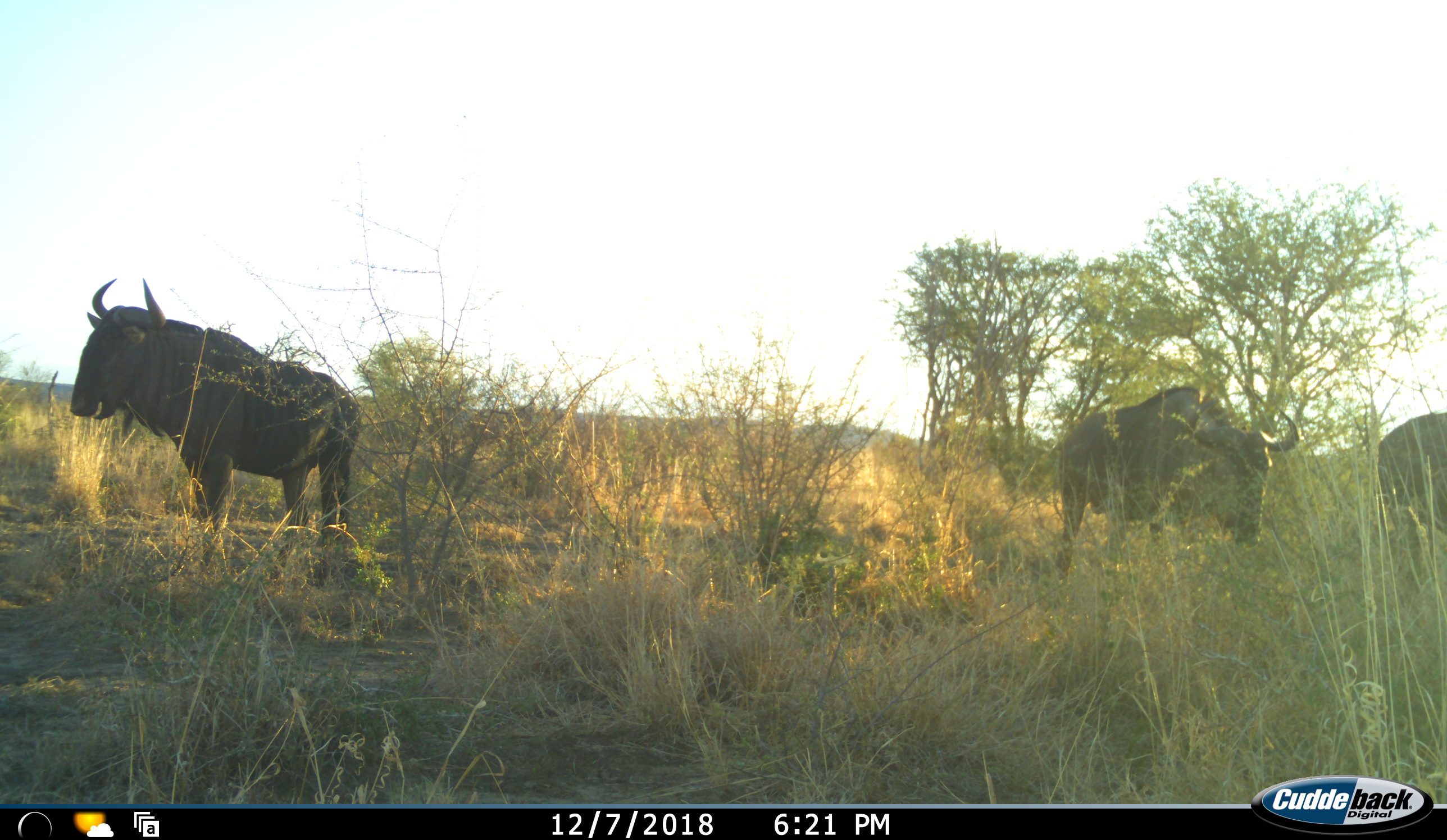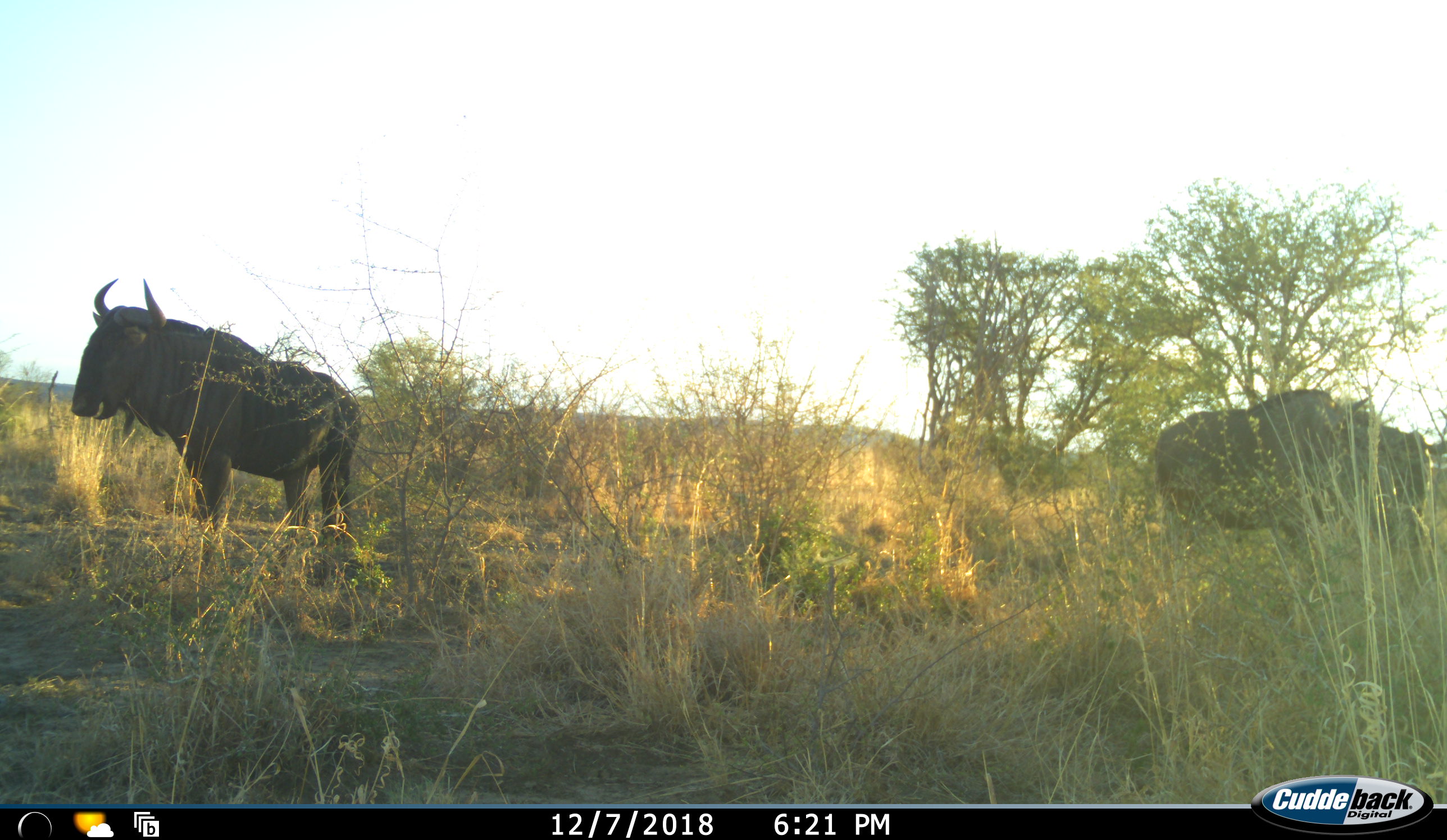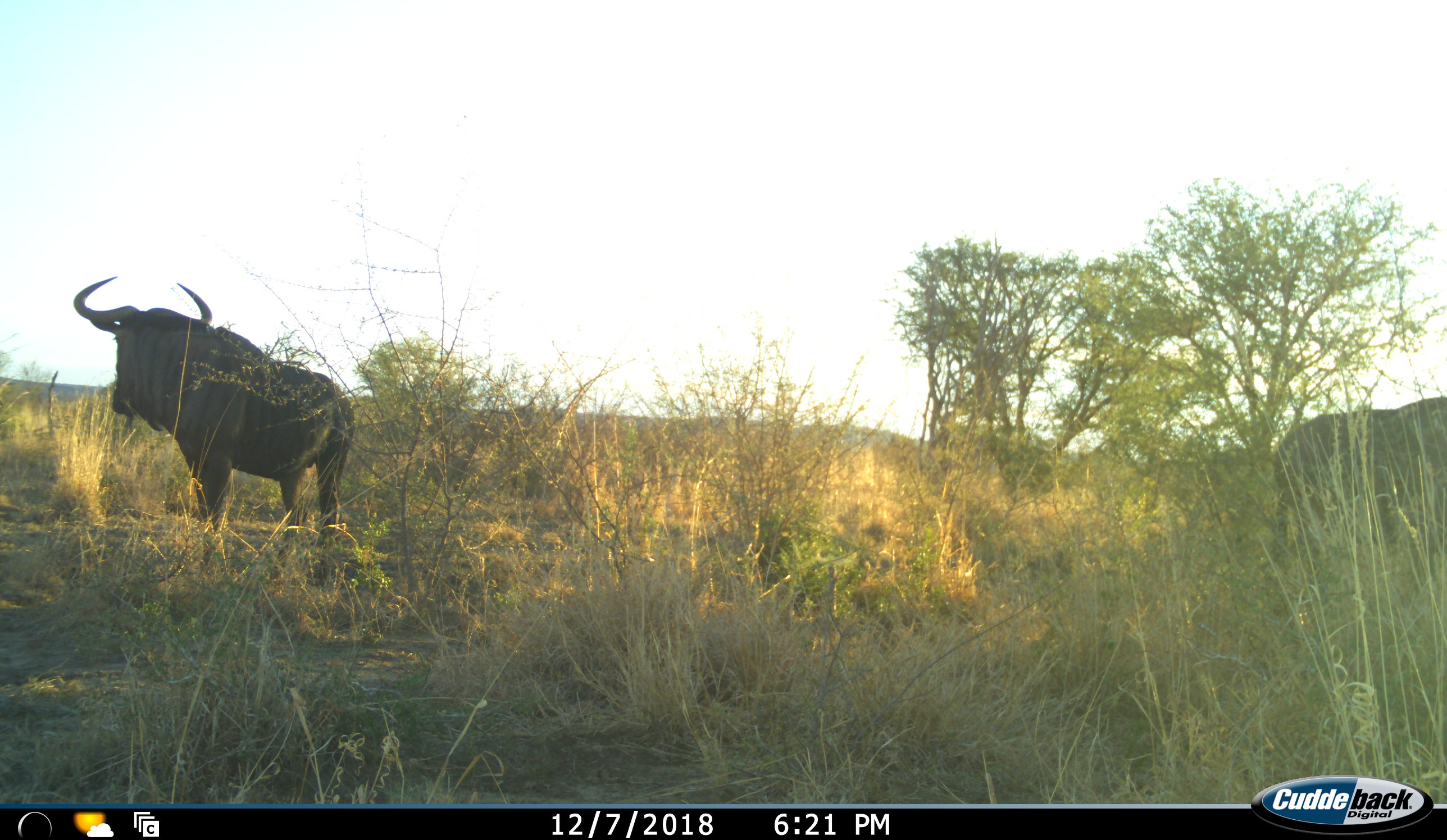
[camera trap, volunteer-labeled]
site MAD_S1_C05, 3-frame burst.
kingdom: Animalia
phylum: Chordata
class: Mammalia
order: Artiodactyla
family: Bovidae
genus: Connochaetes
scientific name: Connochaetes taurinus taurinus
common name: blue wildebeest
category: wildebeestblue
Wildebeestblue (blue wildebeest) (Connochaetes taurinus taurinus), count 3. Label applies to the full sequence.